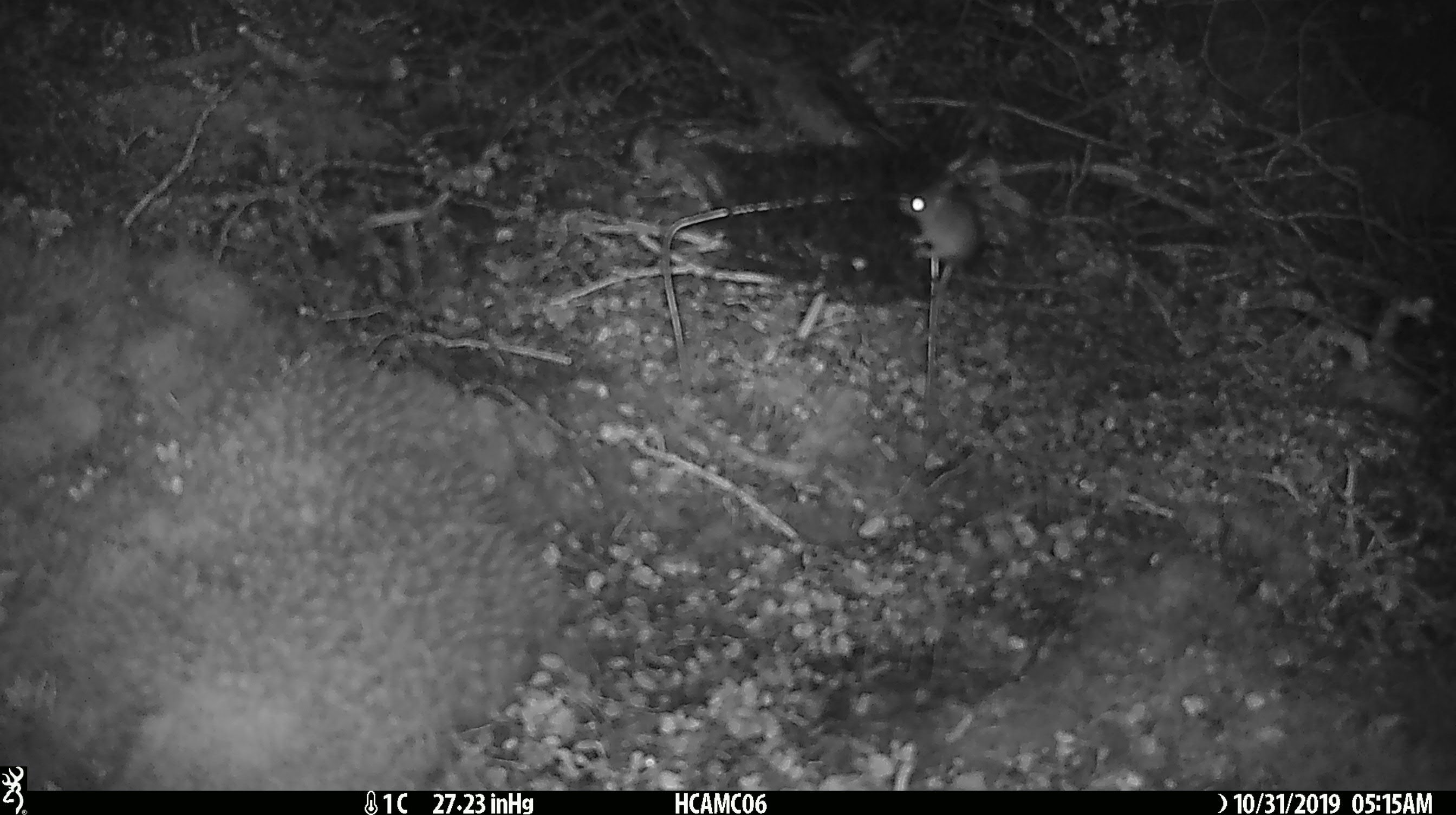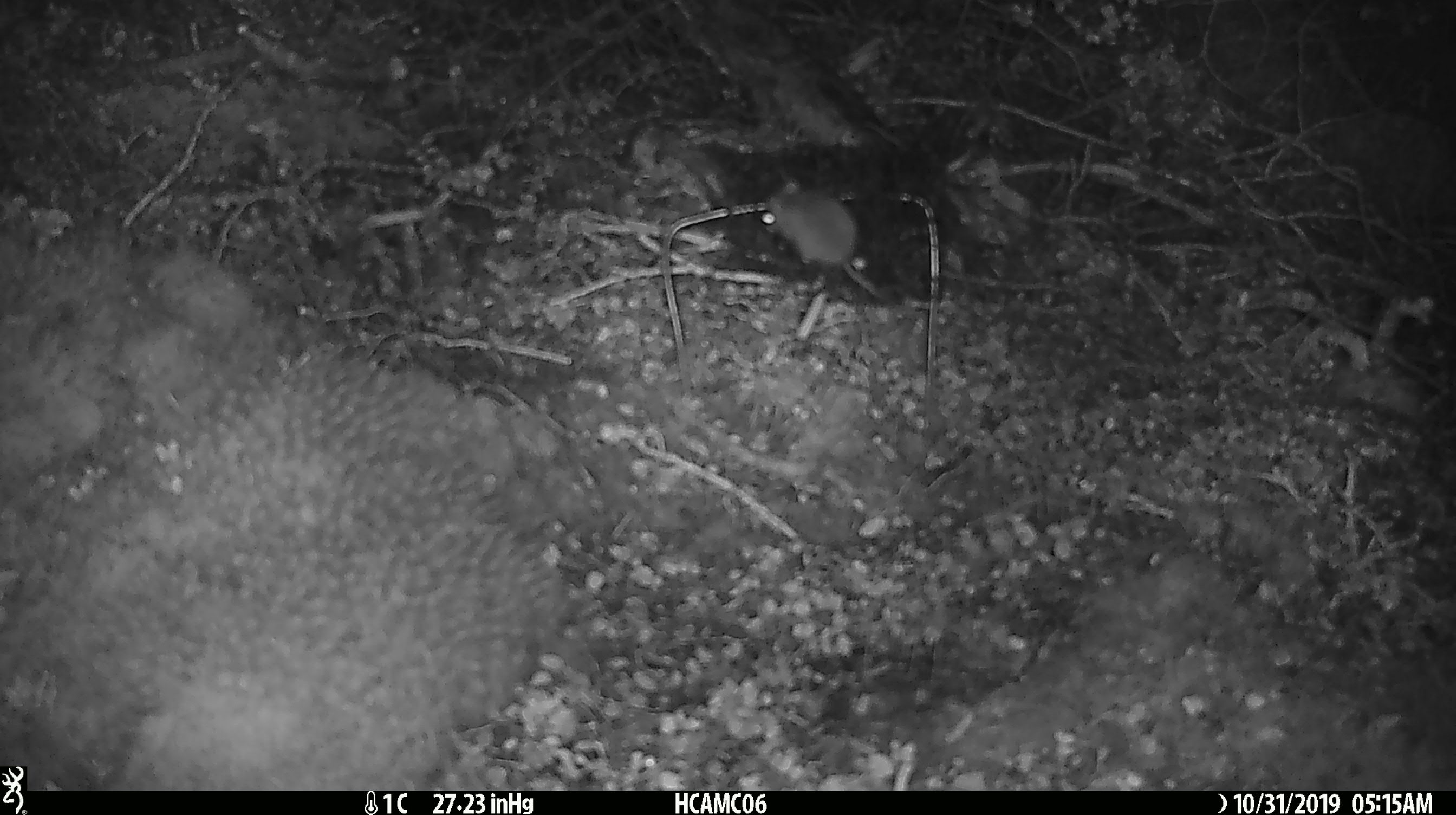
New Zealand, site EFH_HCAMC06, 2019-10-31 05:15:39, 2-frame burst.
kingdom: Animalia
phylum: Chordata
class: Mammalia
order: Rodentia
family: Muridae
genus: Mus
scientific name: Mus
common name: mouse